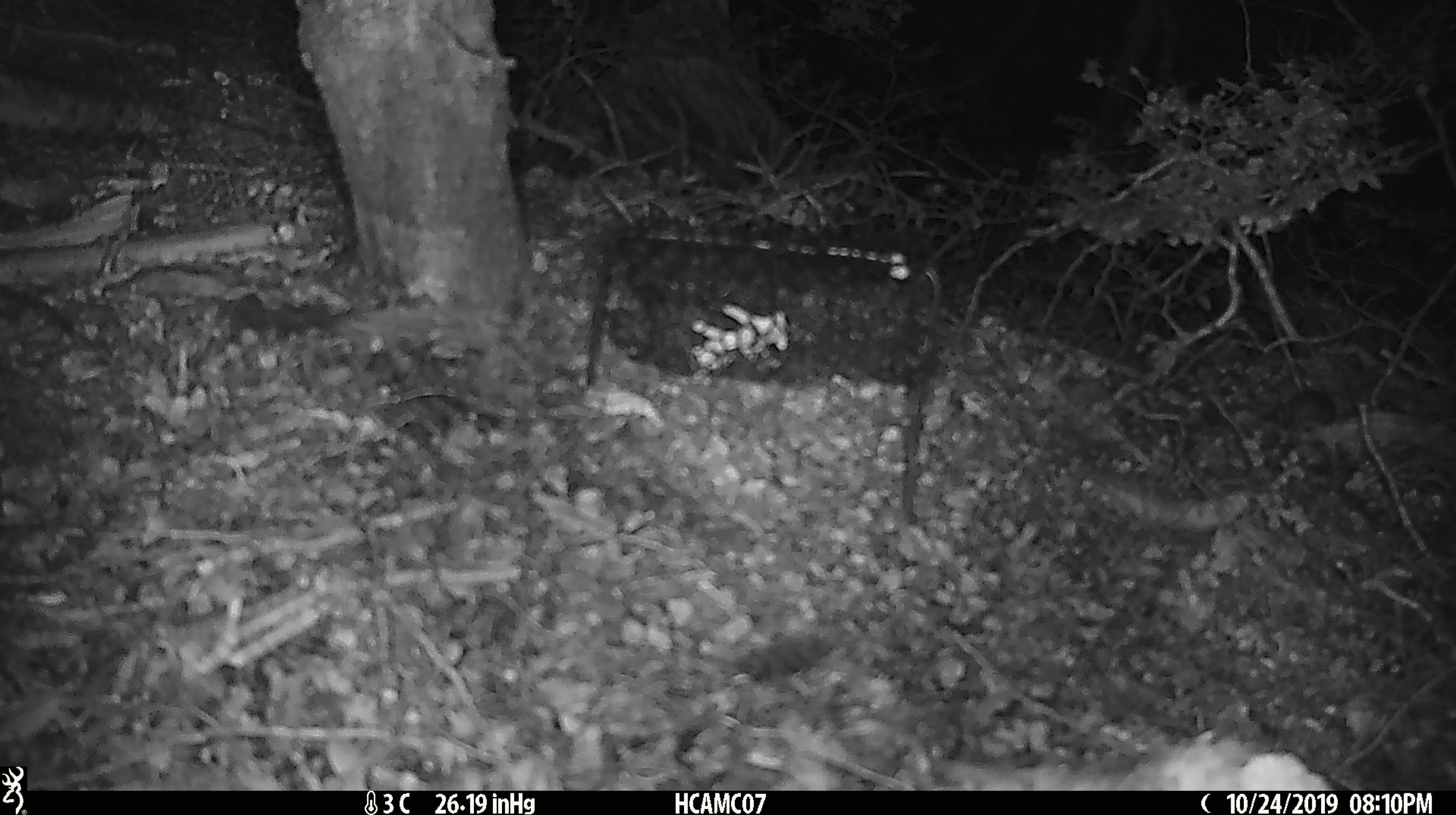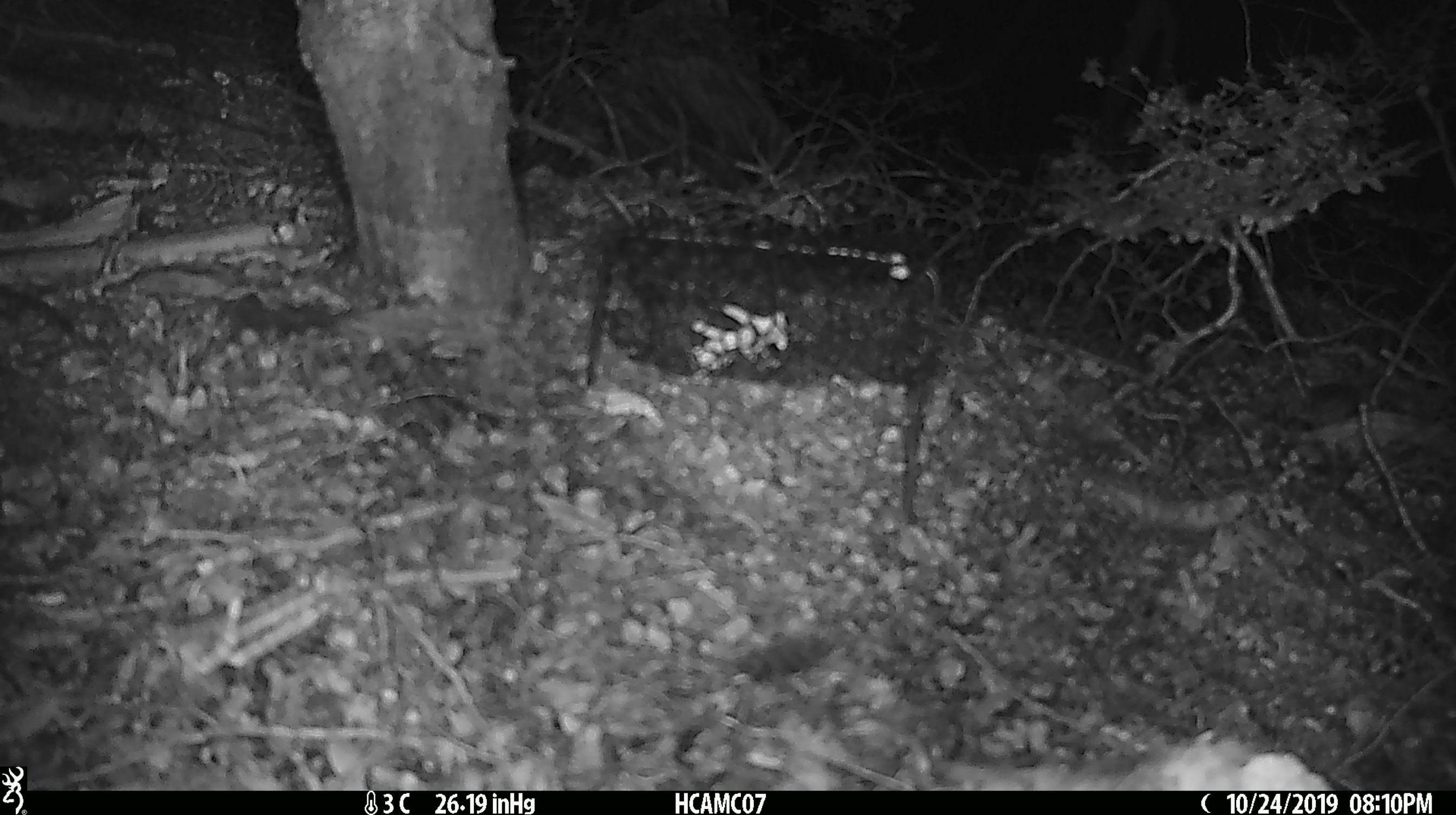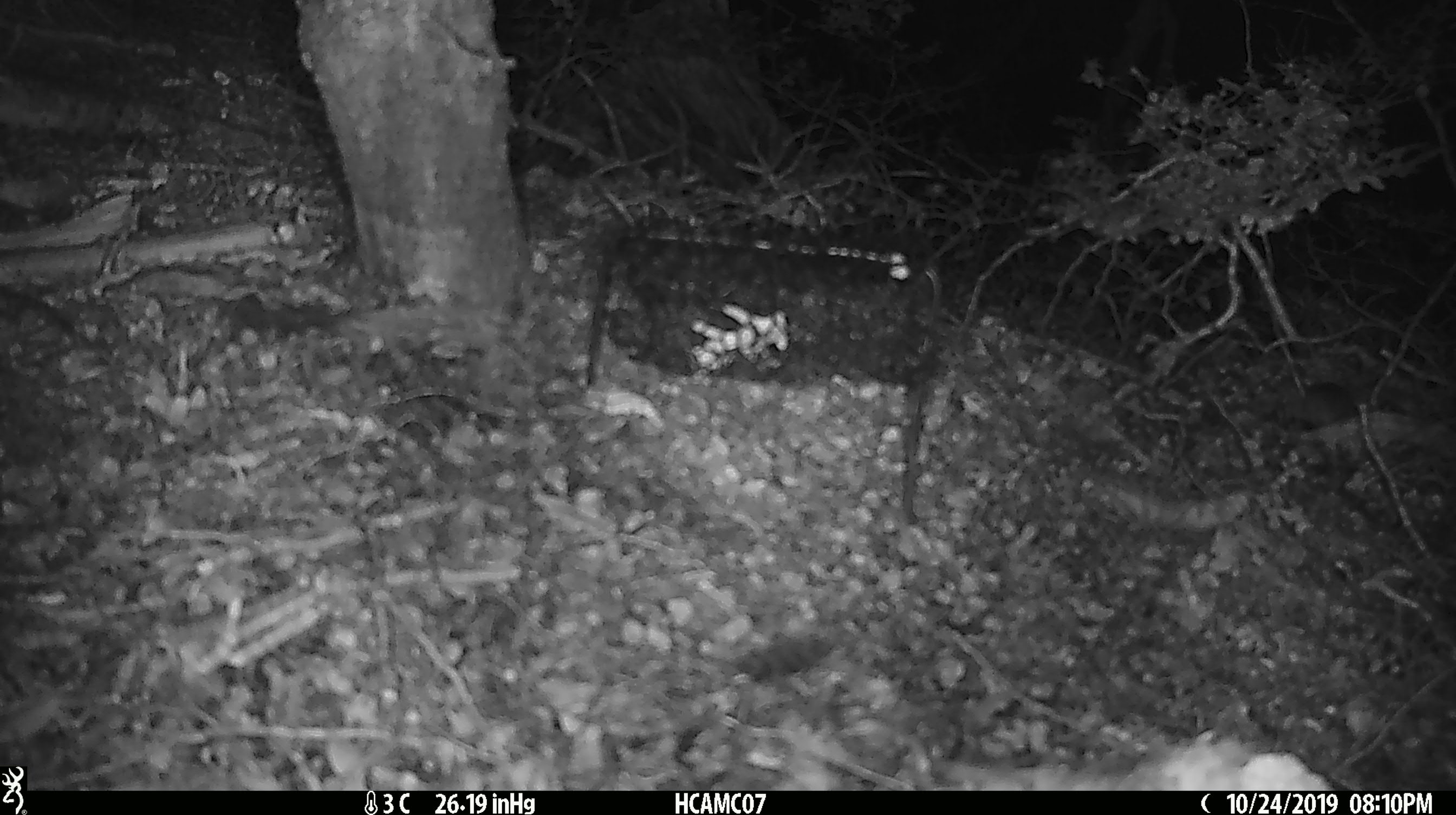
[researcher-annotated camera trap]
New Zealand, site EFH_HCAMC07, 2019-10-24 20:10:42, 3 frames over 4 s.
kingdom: Animalia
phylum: Chordata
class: Mammalia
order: Rodentia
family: Muridae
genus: Mus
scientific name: Mus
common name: mouse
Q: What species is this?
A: Mouse (Mus).